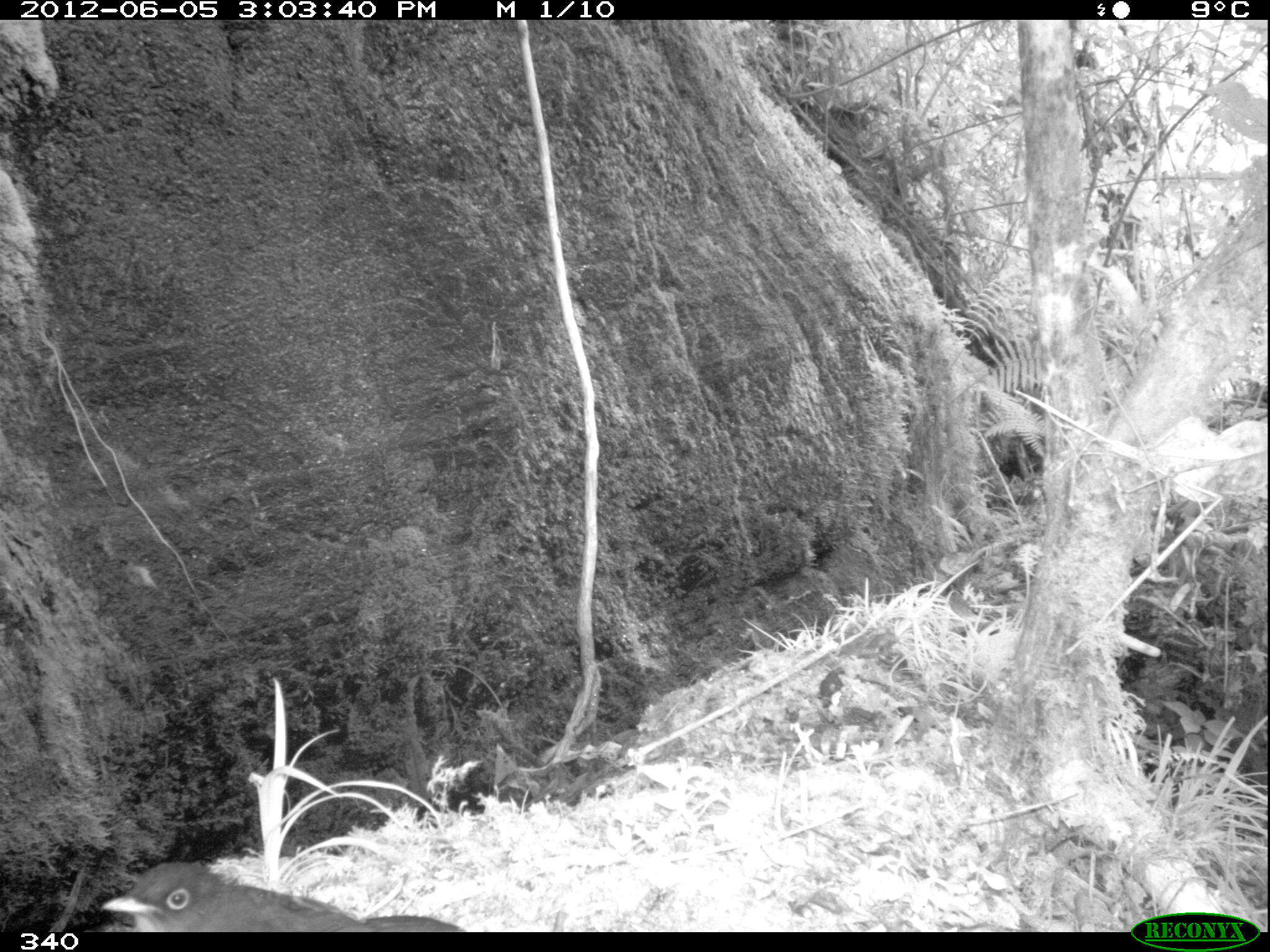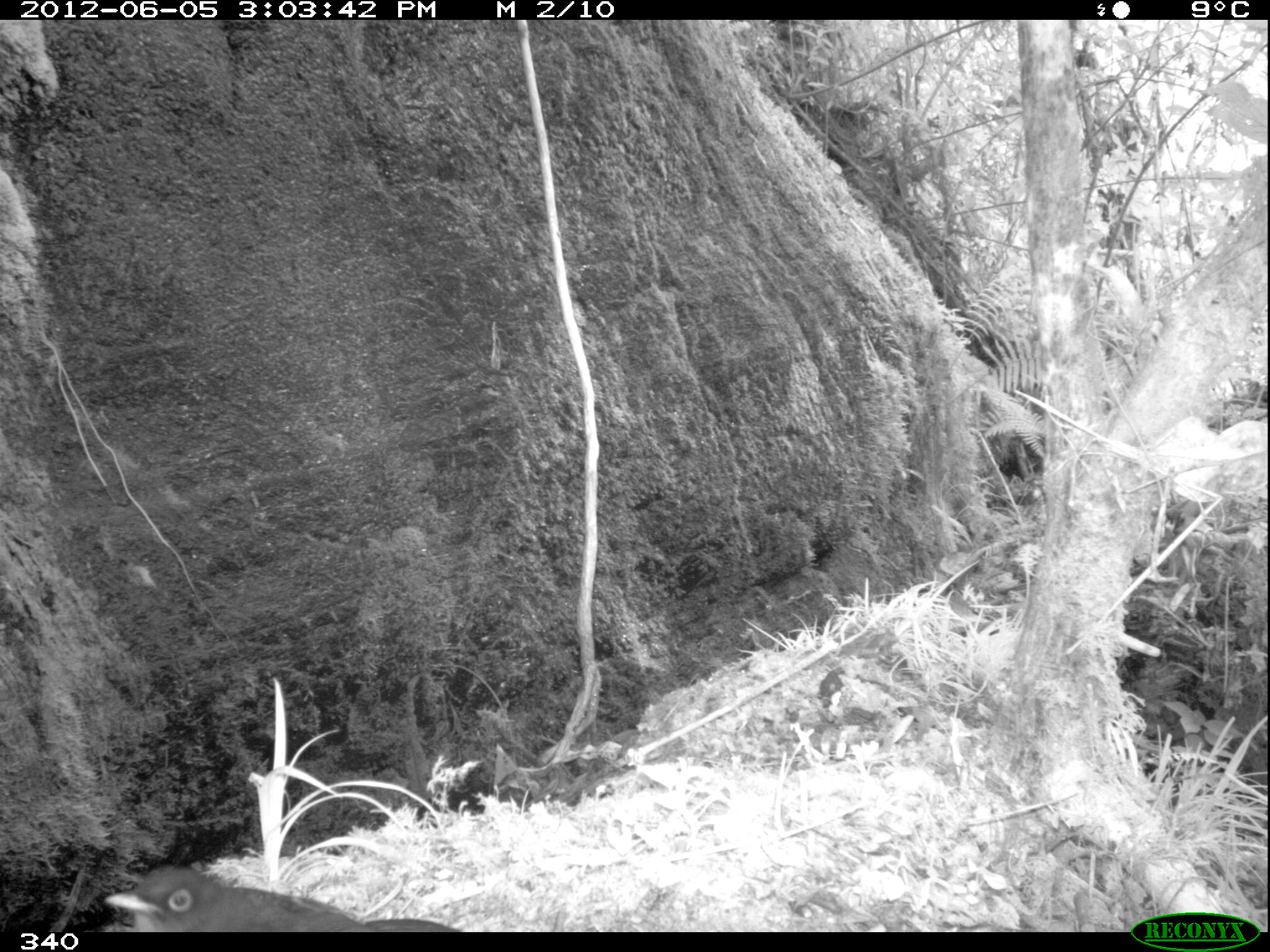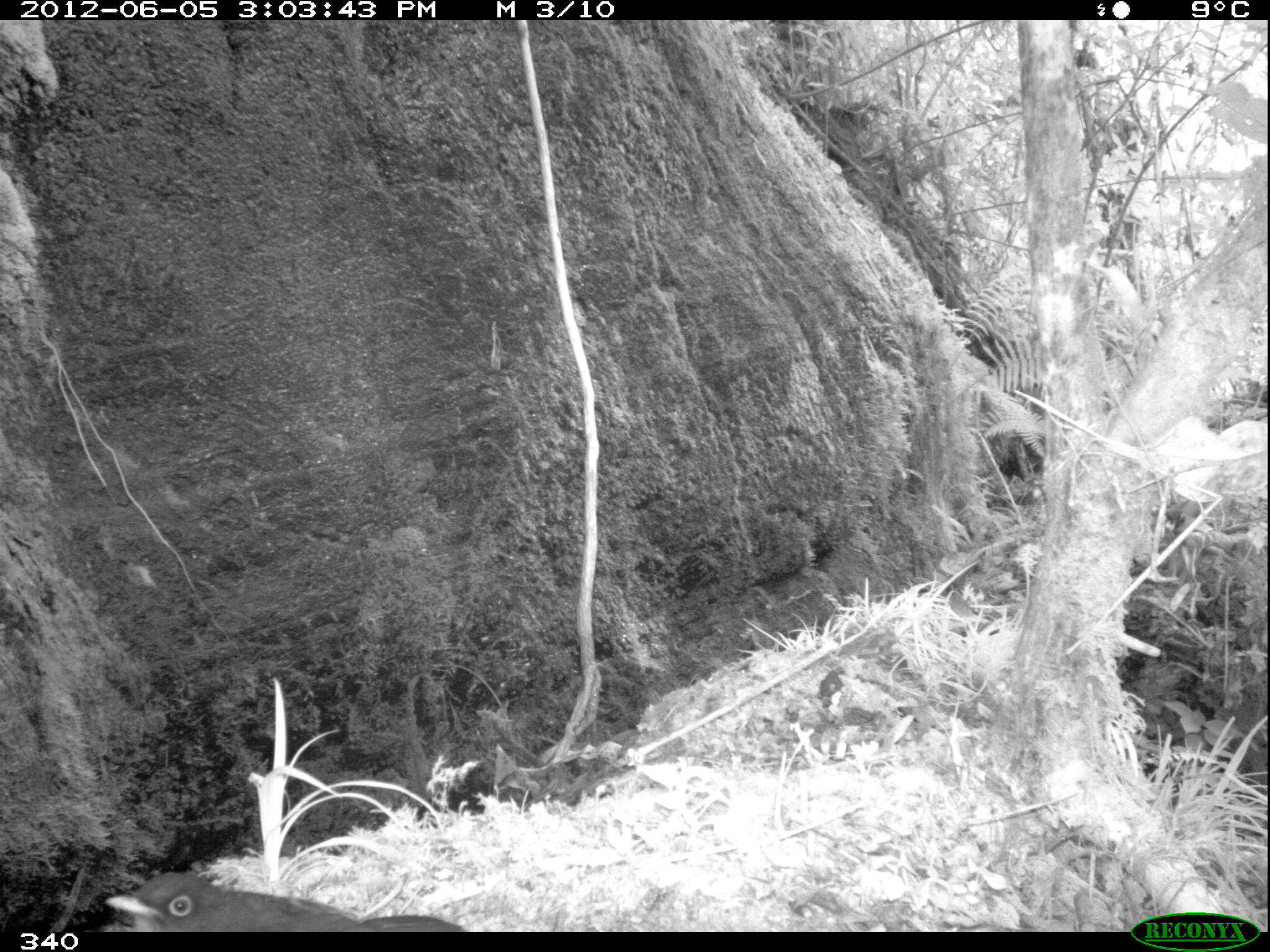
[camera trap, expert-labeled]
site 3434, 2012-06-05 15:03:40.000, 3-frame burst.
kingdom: Animalia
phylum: Chordata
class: Aves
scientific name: Aves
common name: bird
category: unknown bird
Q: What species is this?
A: Unknown bird (bird) (Aves).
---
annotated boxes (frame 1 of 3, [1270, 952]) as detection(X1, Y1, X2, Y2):
unknown bird: detection(98, 857, 459, 931)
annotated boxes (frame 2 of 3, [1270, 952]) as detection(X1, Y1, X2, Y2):
unknown bird: detection(104, 862, 468, 933)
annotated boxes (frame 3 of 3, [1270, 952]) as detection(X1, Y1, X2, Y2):
unknown bird: detection(103, 868, 467, 932)